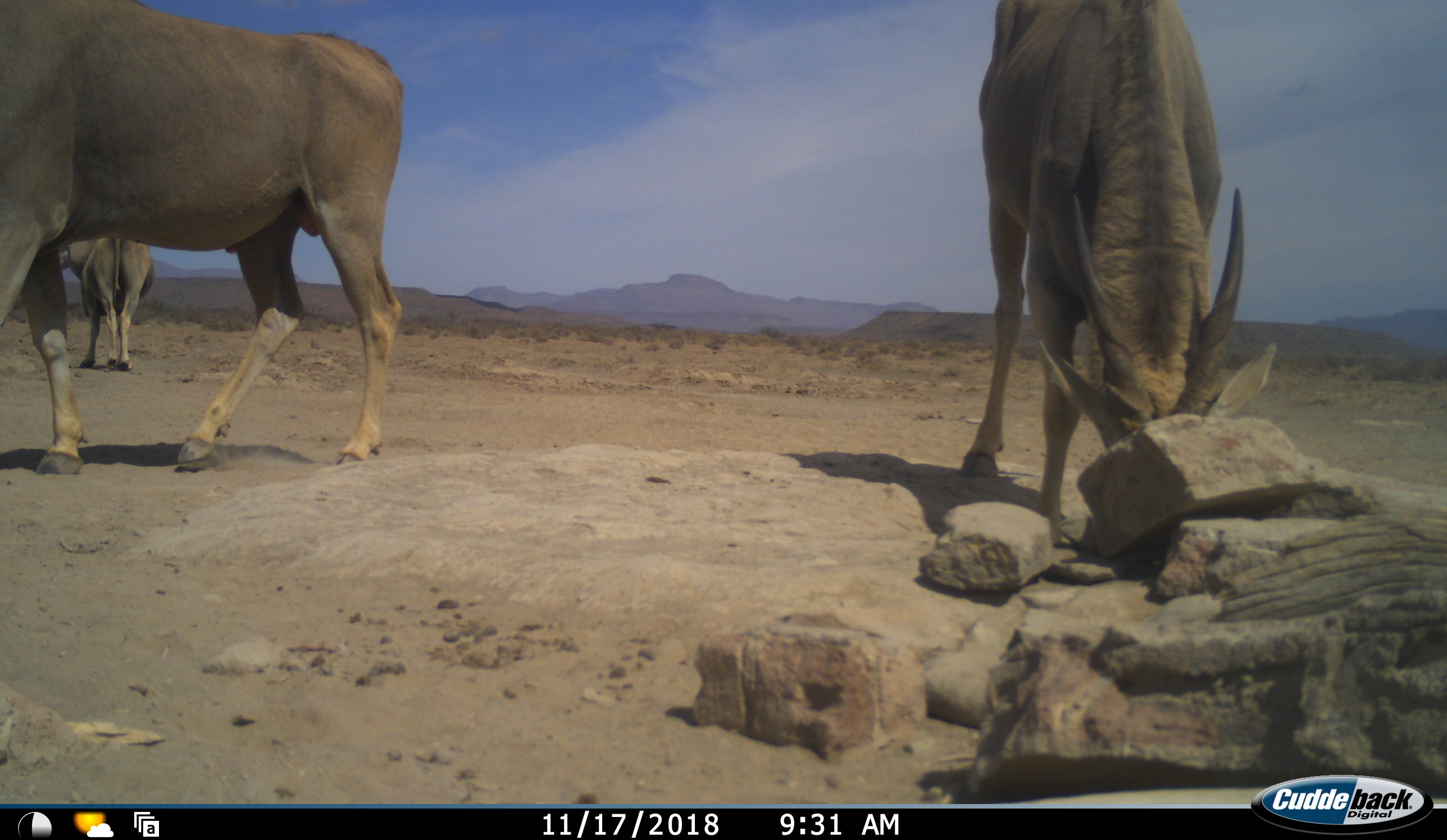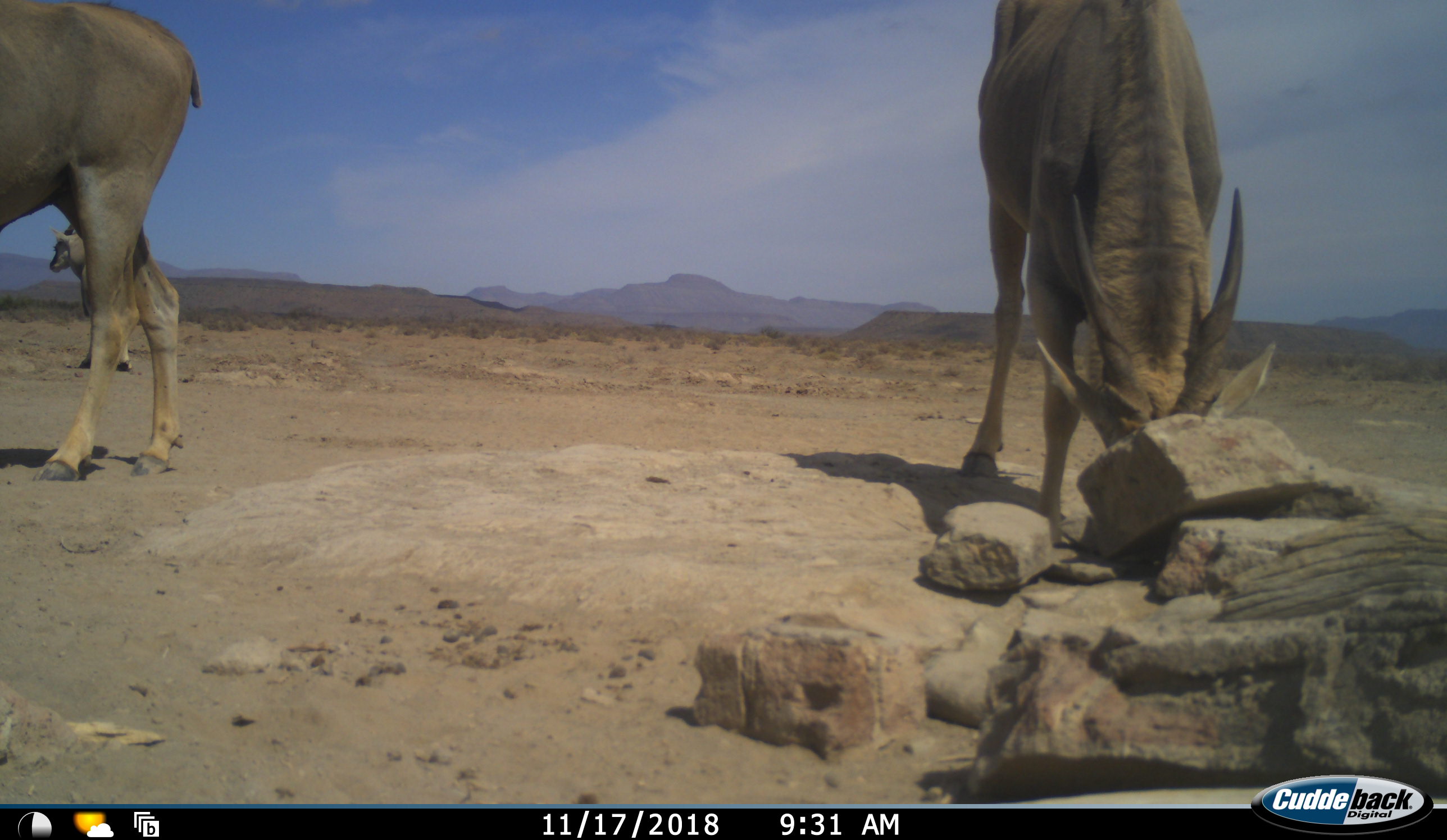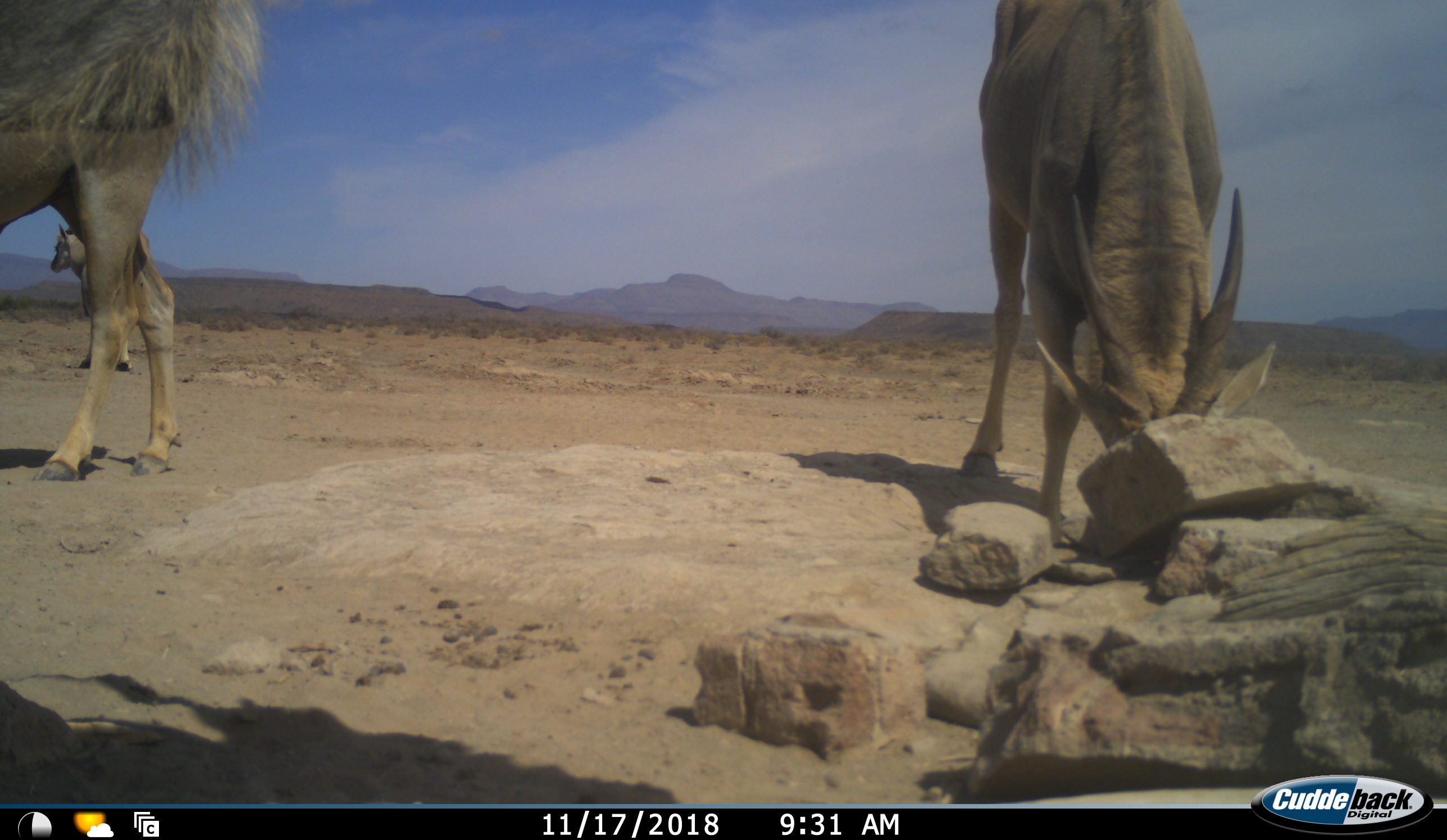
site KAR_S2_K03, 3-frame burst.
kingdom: Animalia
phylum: Chordata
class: Mammalia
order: Artiodactyla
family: Bovidae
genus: Tragelaphus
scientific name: Tragelaphus oryx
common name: eland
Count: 3.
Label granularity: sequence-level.